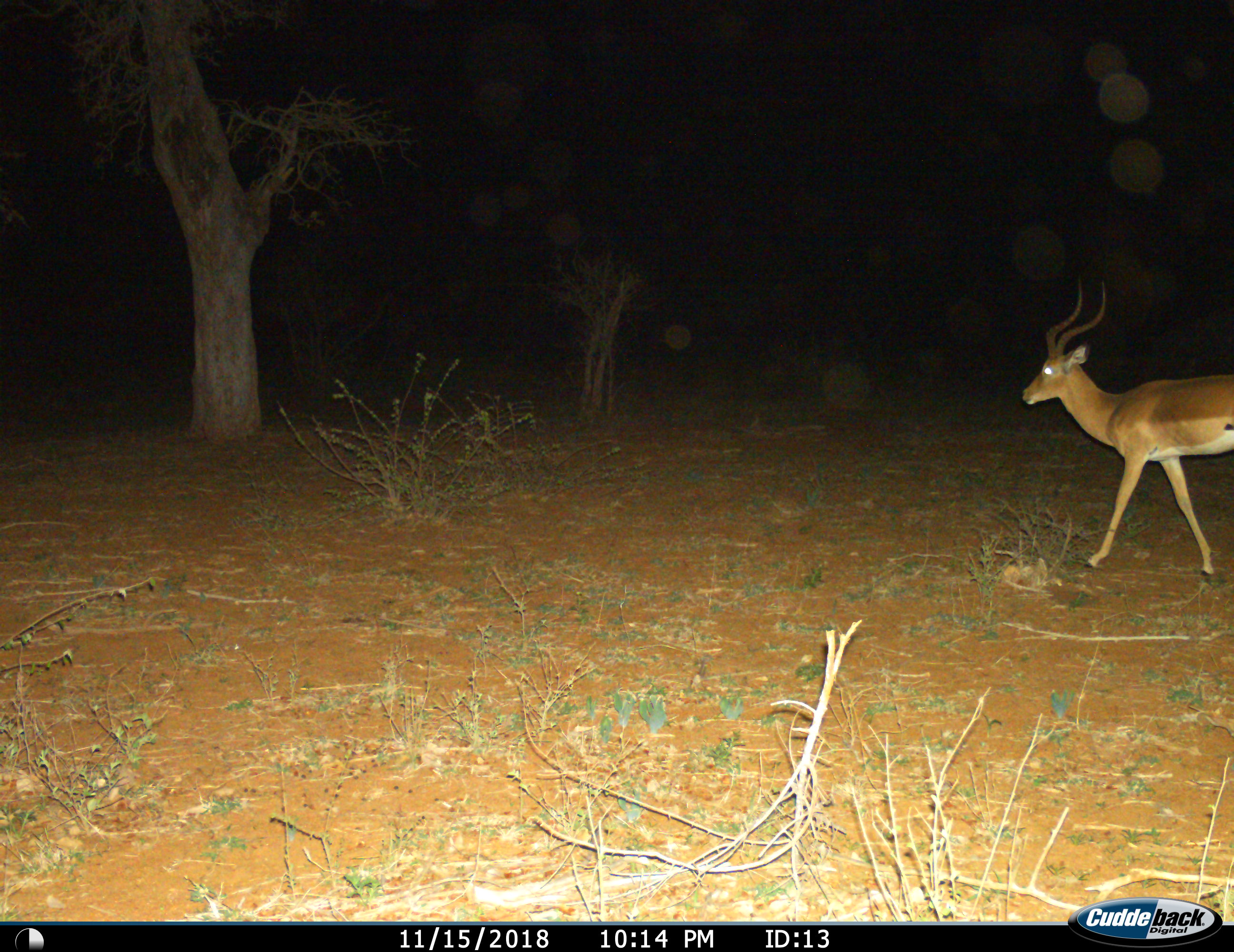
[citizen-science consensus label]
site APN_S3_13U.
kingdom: Animalia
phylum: Chordata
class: Mammalia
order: Artiodactyla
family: Bovidae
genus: Aepyceros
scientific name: Aepyceros melampus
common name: impala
Impala (Aepyceros melampus), count 1. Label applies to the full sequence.